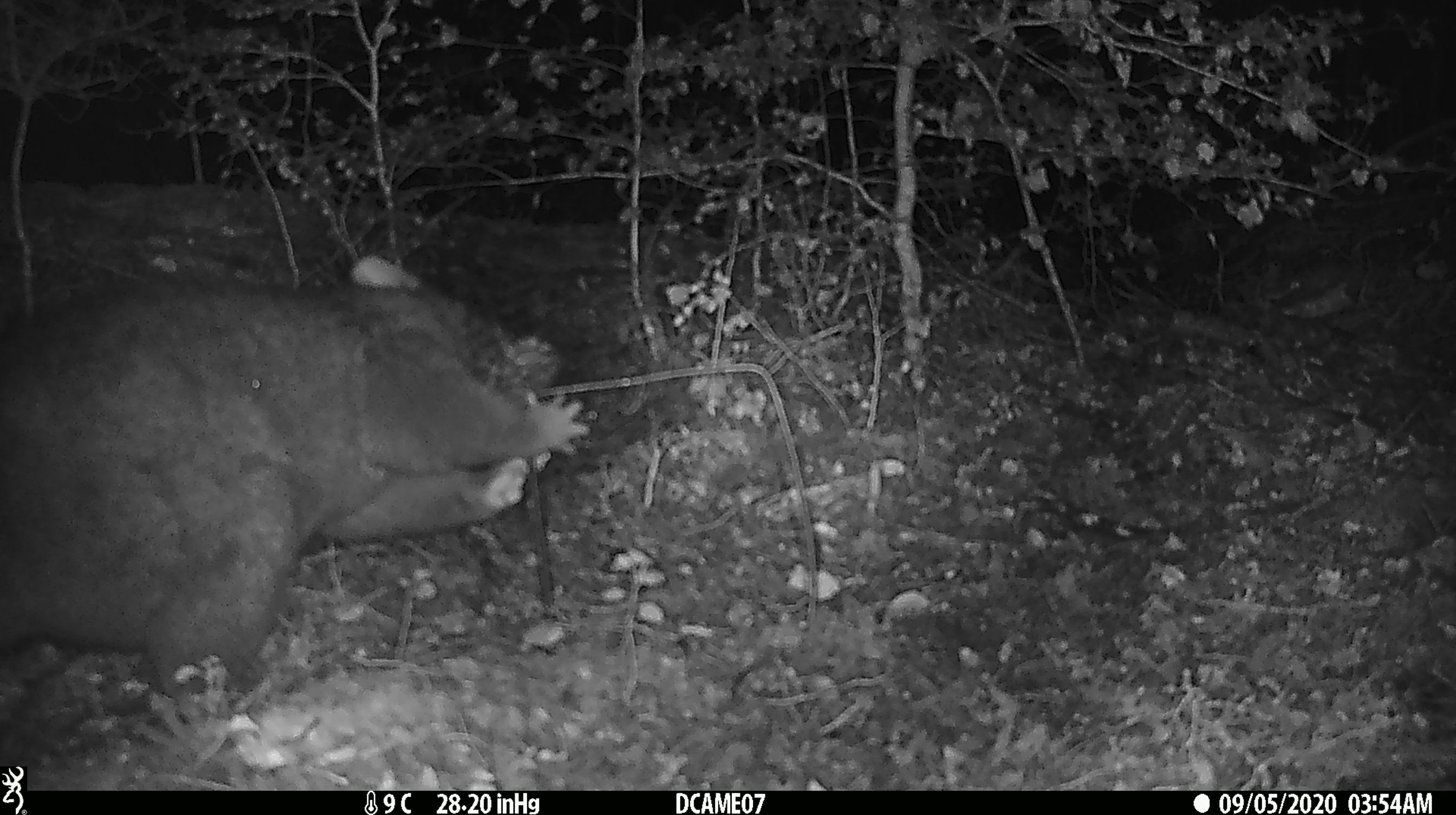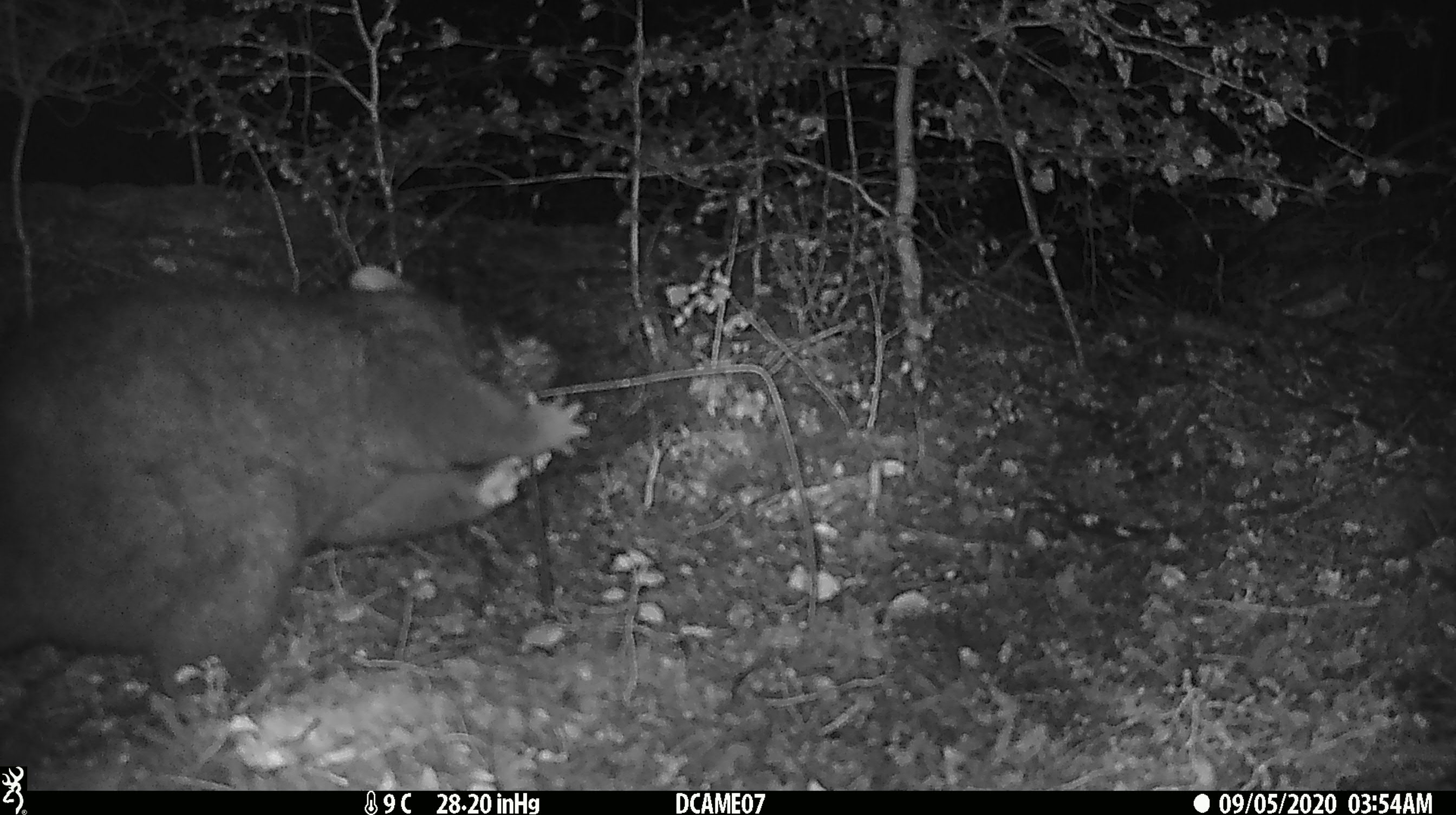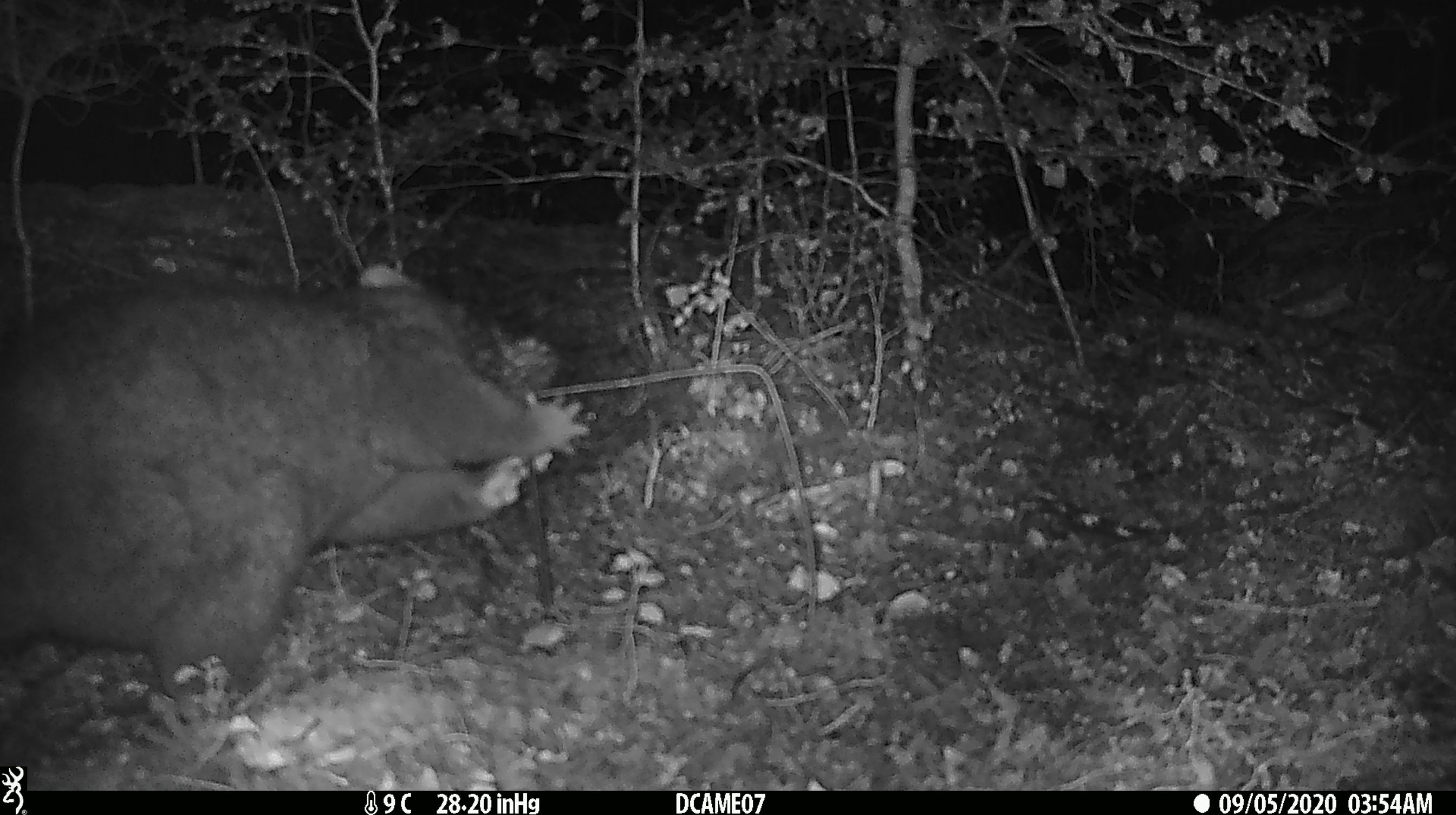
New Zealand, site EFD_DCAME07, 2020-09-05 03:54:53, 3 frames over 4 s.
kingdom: Animalia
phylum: Chordata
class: Mammalia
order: Diprotodontia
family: Phalangeridae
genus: Trichosurus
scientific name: Trichosurus vulpecula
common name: common brushtail possum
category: possum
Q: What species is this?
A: Possum (common brushtail possum) (Trichosurus vulpecula).